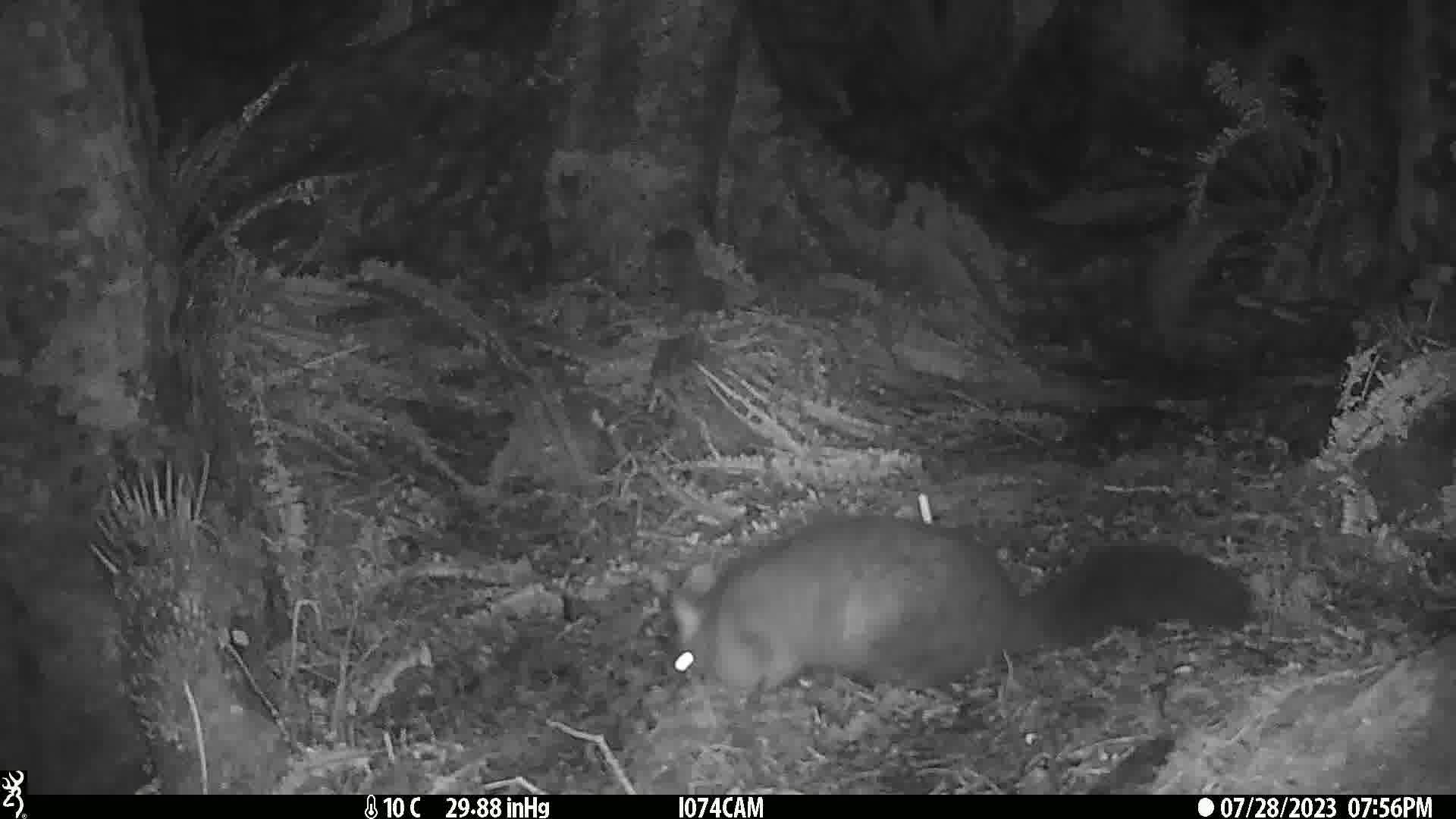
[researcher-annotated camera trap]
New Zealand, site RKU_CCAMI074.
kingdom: Animalia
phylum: Chordata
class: Mammalia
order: Diprotodontia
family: Phalangeridae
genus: Trichosurus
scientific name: Trichosurus vulpecula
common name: common brushtail possum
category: possum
Possum (common brushtail possum) (Trichosurus vulpecula).